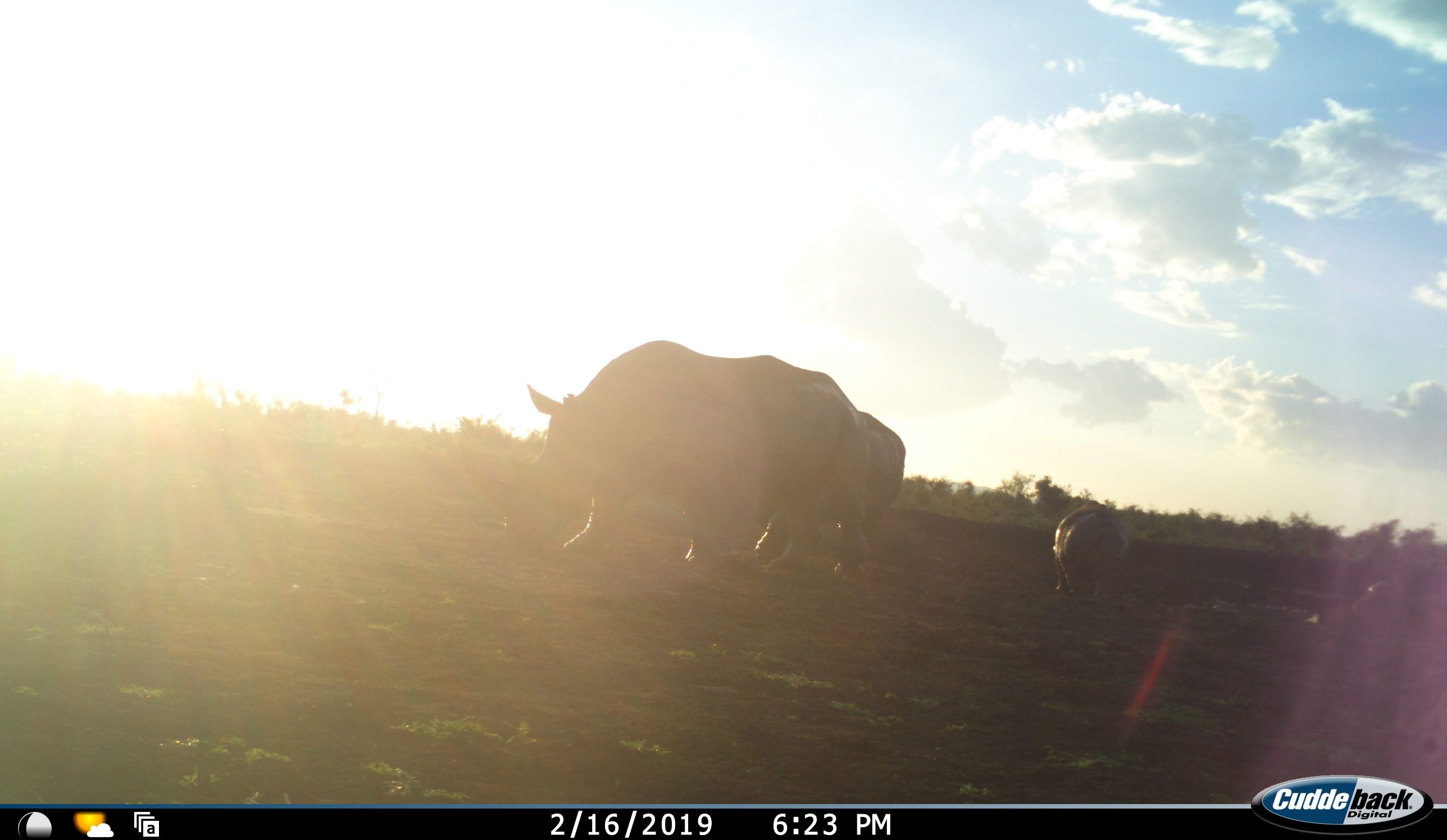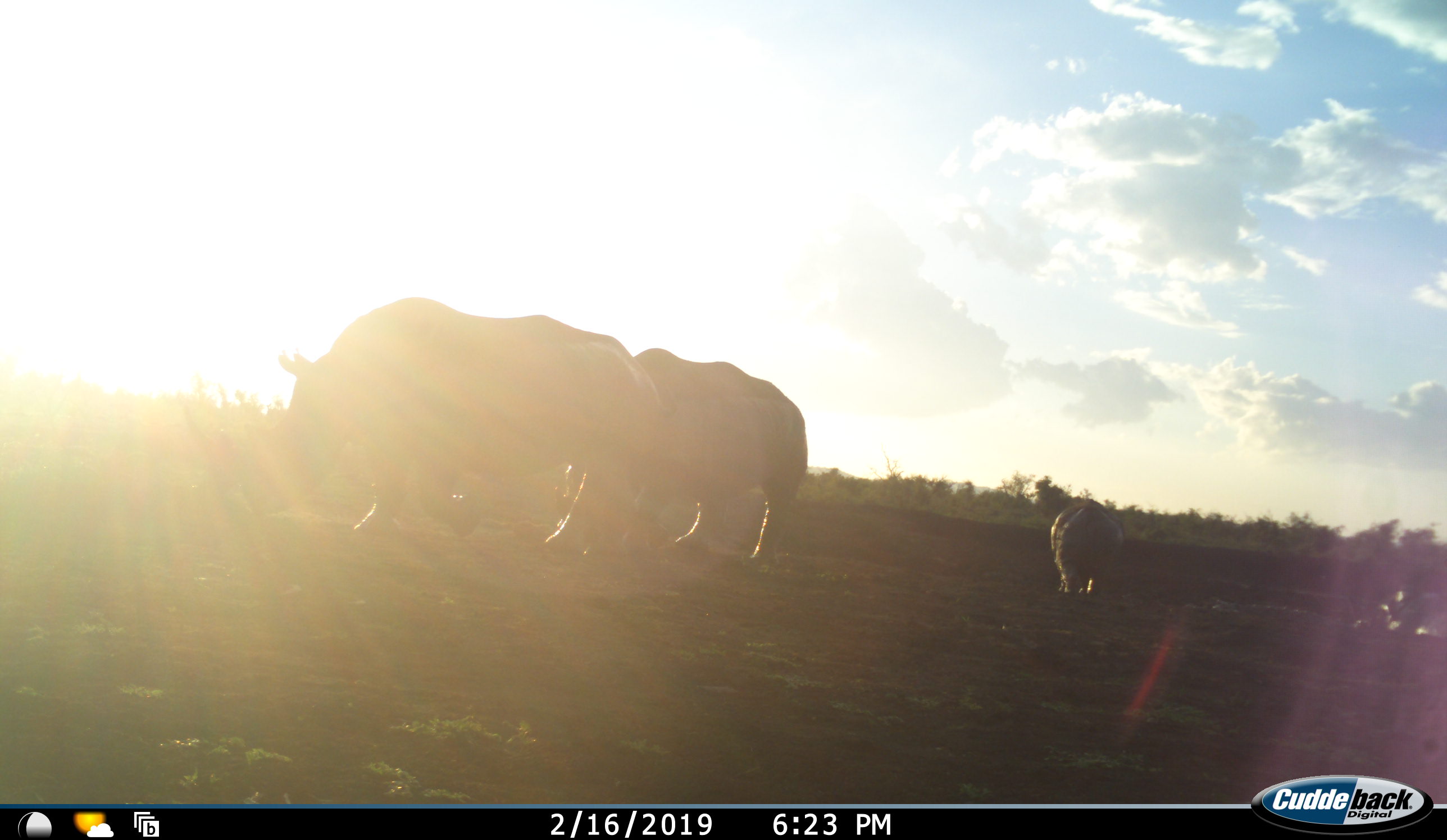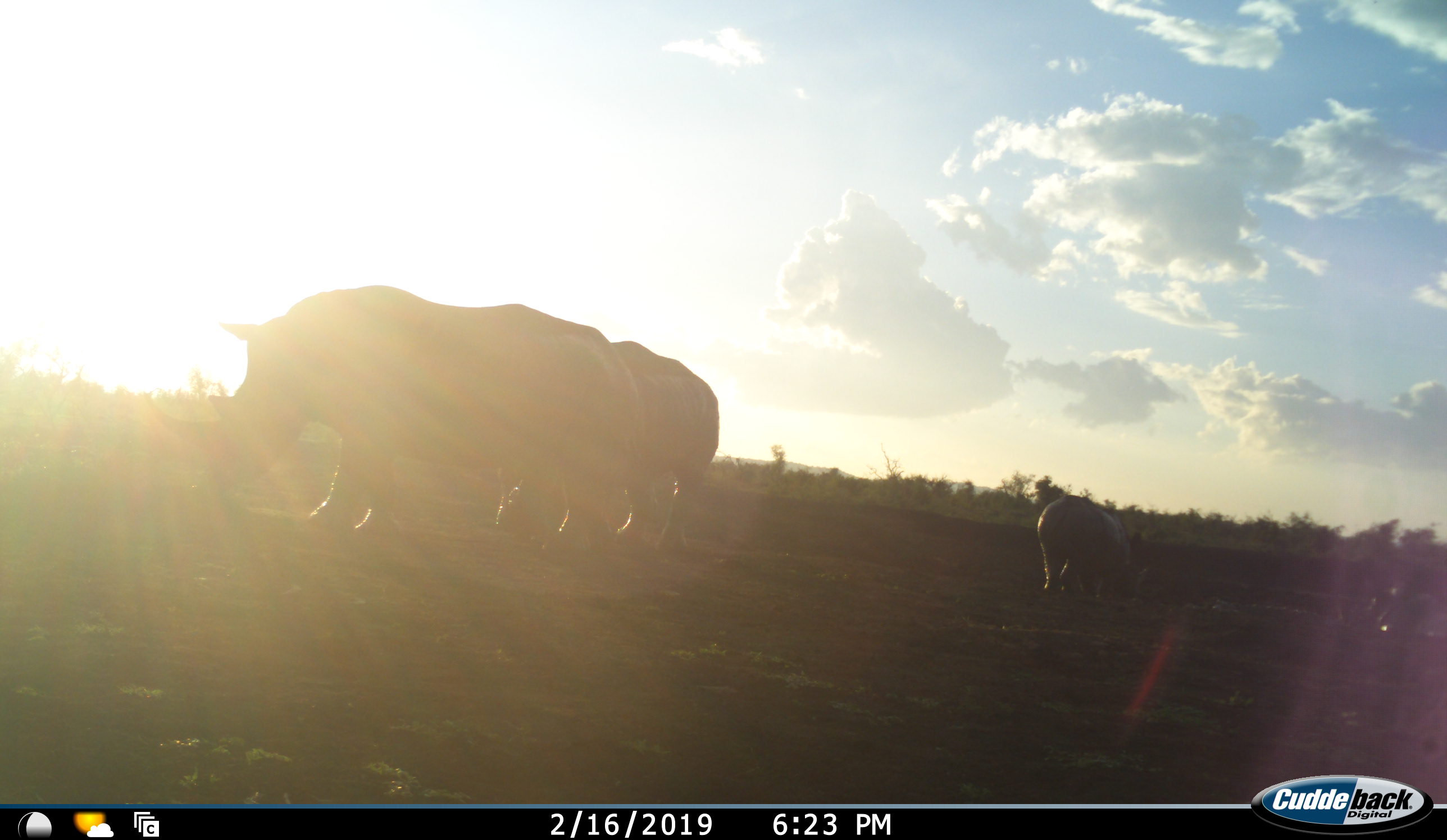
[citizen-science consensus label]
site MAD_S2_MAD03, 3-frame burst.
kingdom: Animalia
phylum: Chordata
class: Mammalia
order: Perissodactyla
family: Rhinocerotidae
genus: Diceros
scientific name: Diceros bicornis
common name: black rhinoceros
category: rhinocerosblack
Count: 4.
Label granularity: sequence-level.